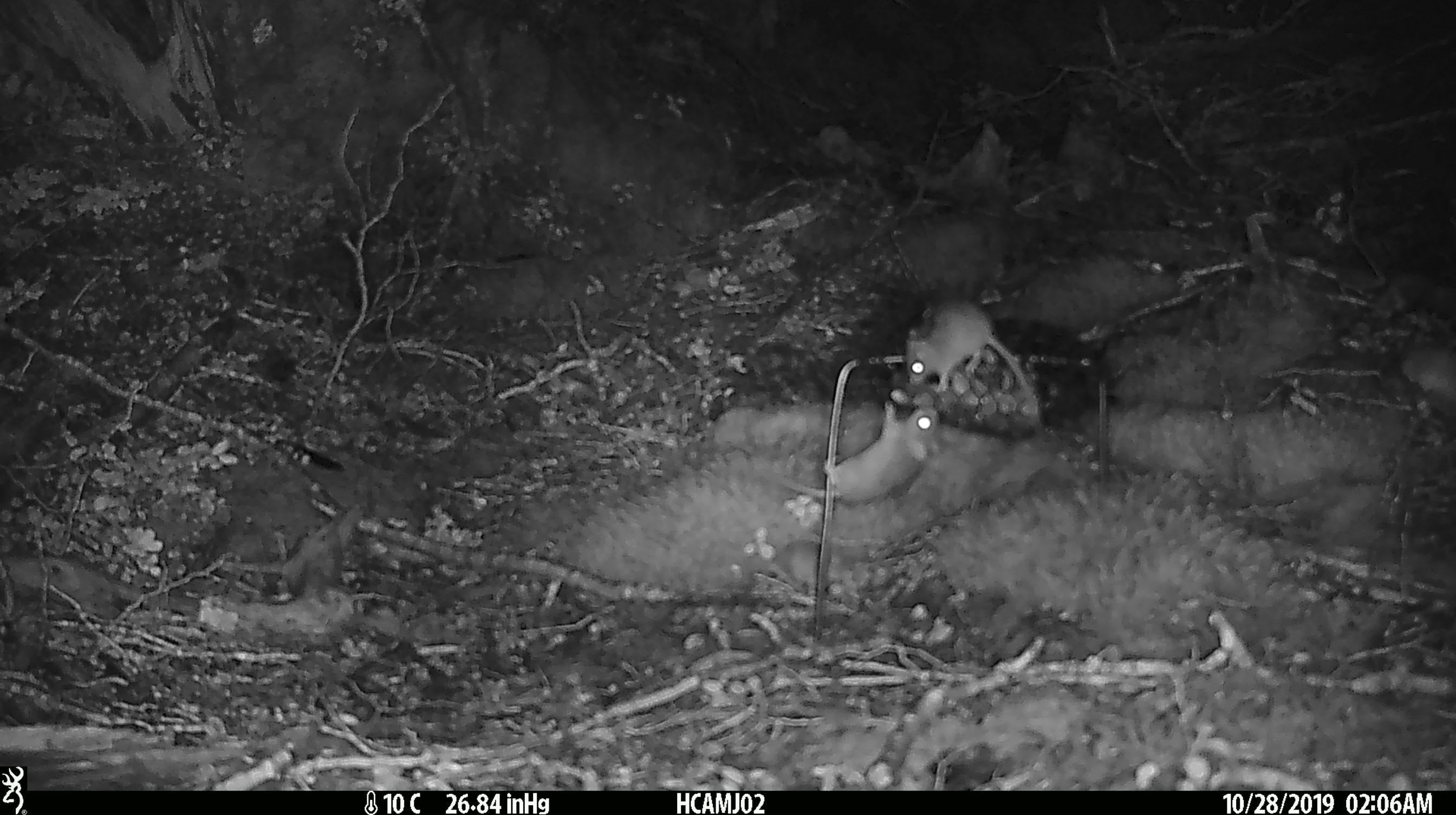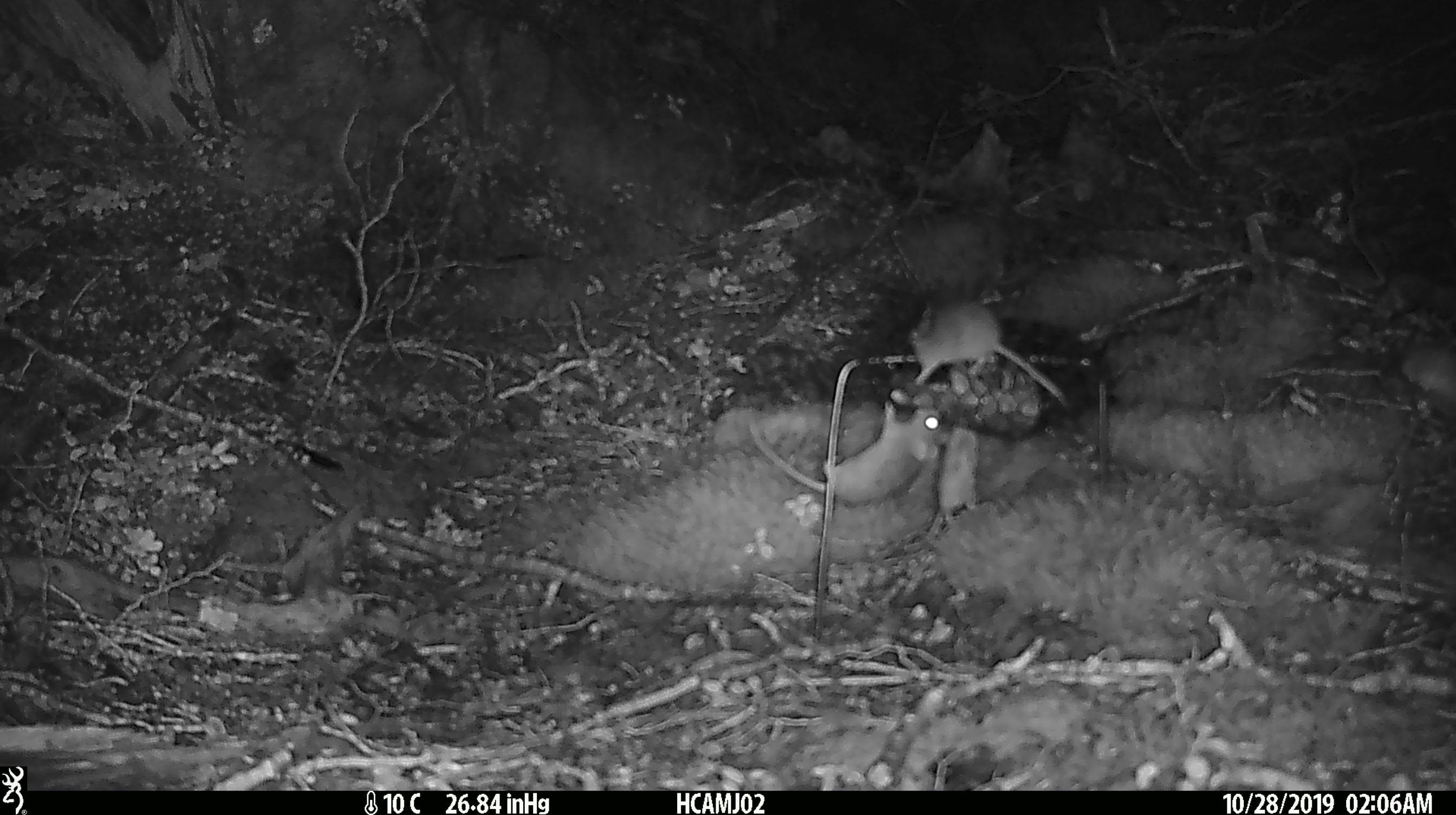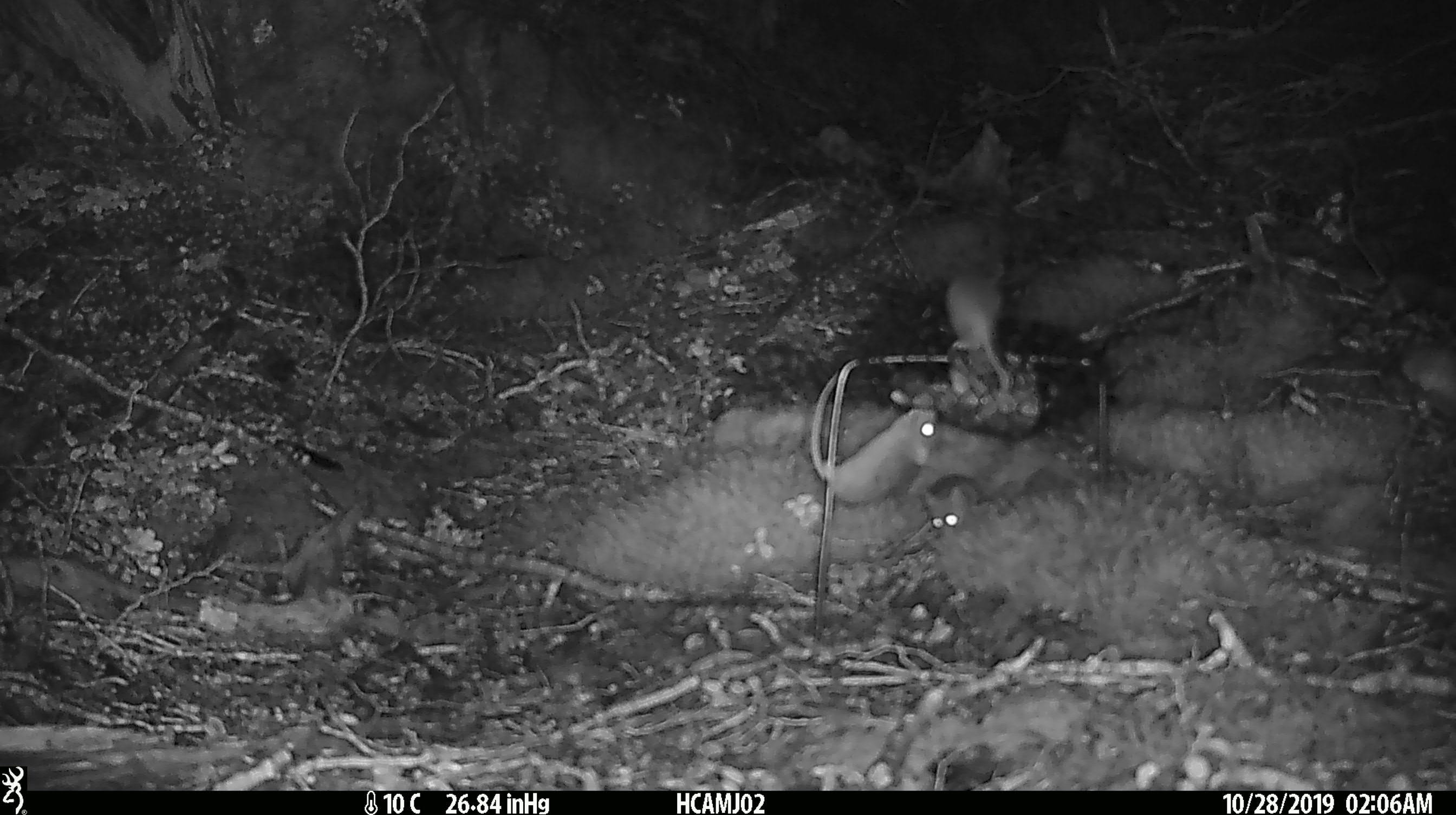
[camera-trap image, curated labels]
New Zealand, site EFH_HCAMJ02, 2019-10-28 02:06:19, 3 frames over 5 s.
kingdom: Animalia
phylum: Chordata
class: Mammalia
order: Rodentia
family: Muridae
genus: Mus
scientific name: Mus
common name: mouse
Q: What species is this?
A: Mouse (Mus).